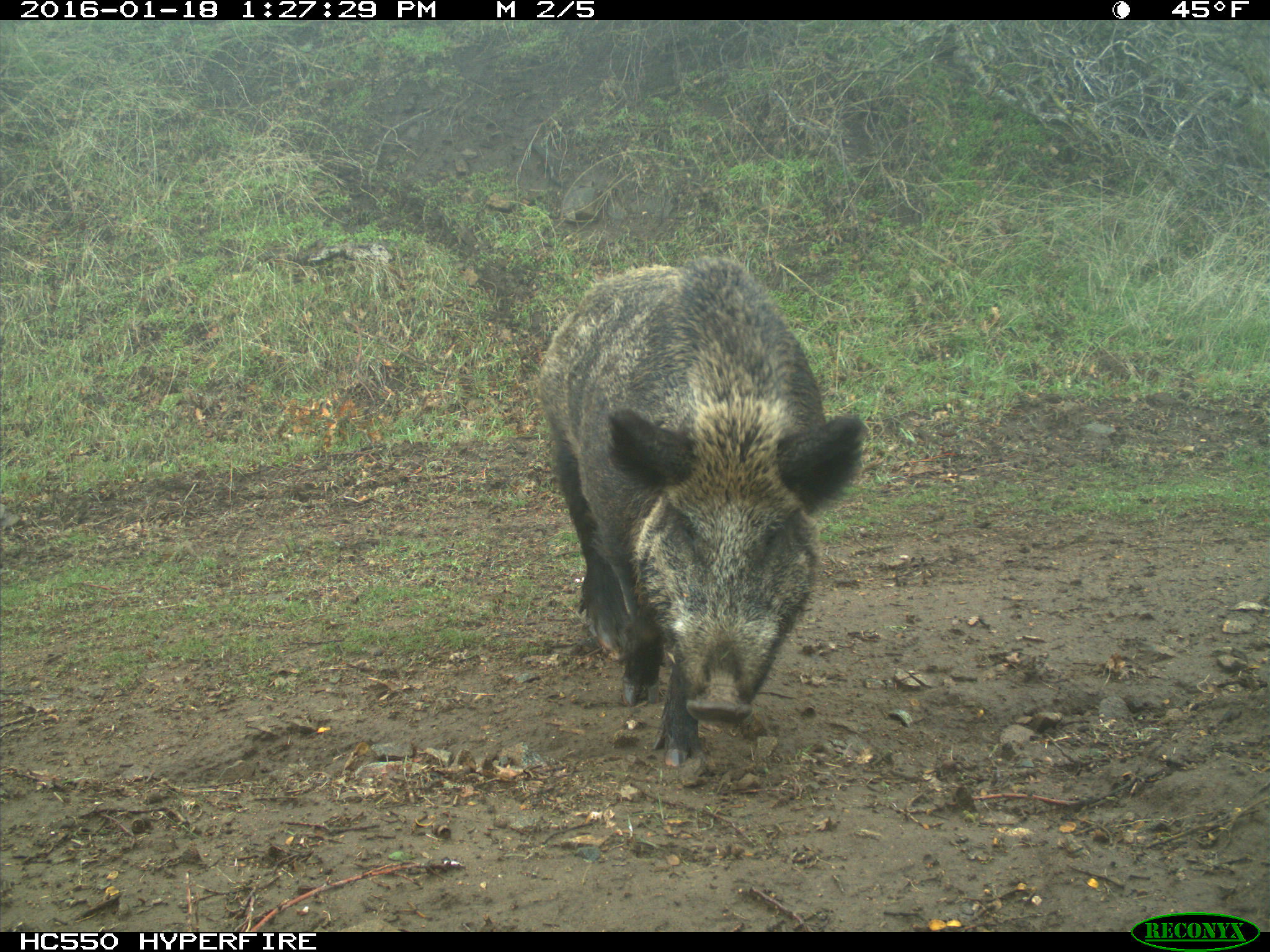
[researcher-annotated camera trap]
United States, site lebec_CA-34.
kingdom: Animalia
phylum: Chordata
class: Mammalia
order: Artiodactyla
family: Suidae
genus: Sus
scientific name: Sus scrofa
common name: wild boar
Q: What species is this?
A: Sus scrofa (wild boar).